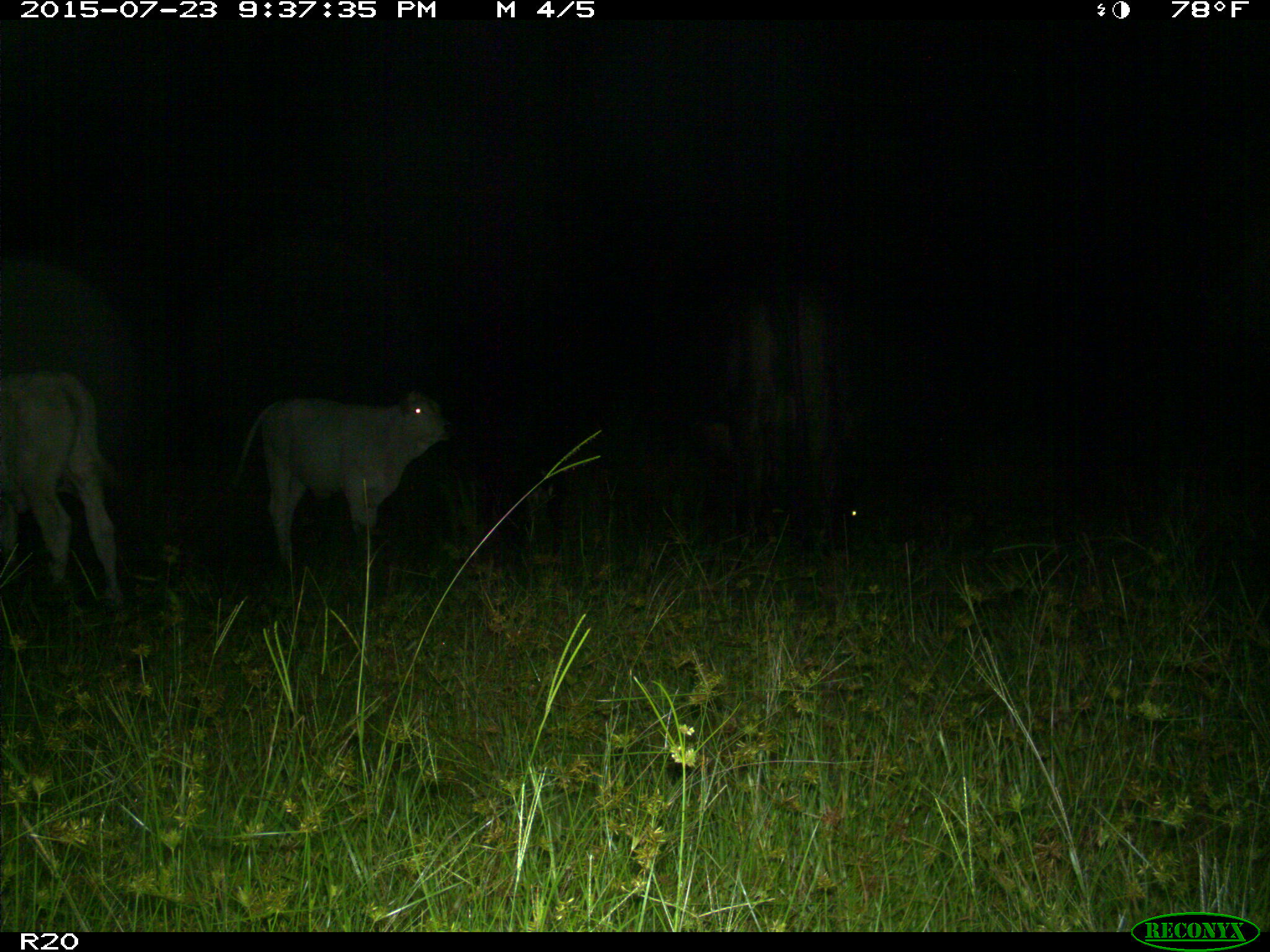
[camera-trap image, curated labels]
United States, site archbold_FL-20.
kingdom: Animalia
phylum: Chordata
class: Mammalia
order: Artiodactyla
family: Bovidae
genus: Bos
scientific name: Bos taurus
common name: domestic cow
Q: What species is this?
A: Bos taurus (domestic cow).